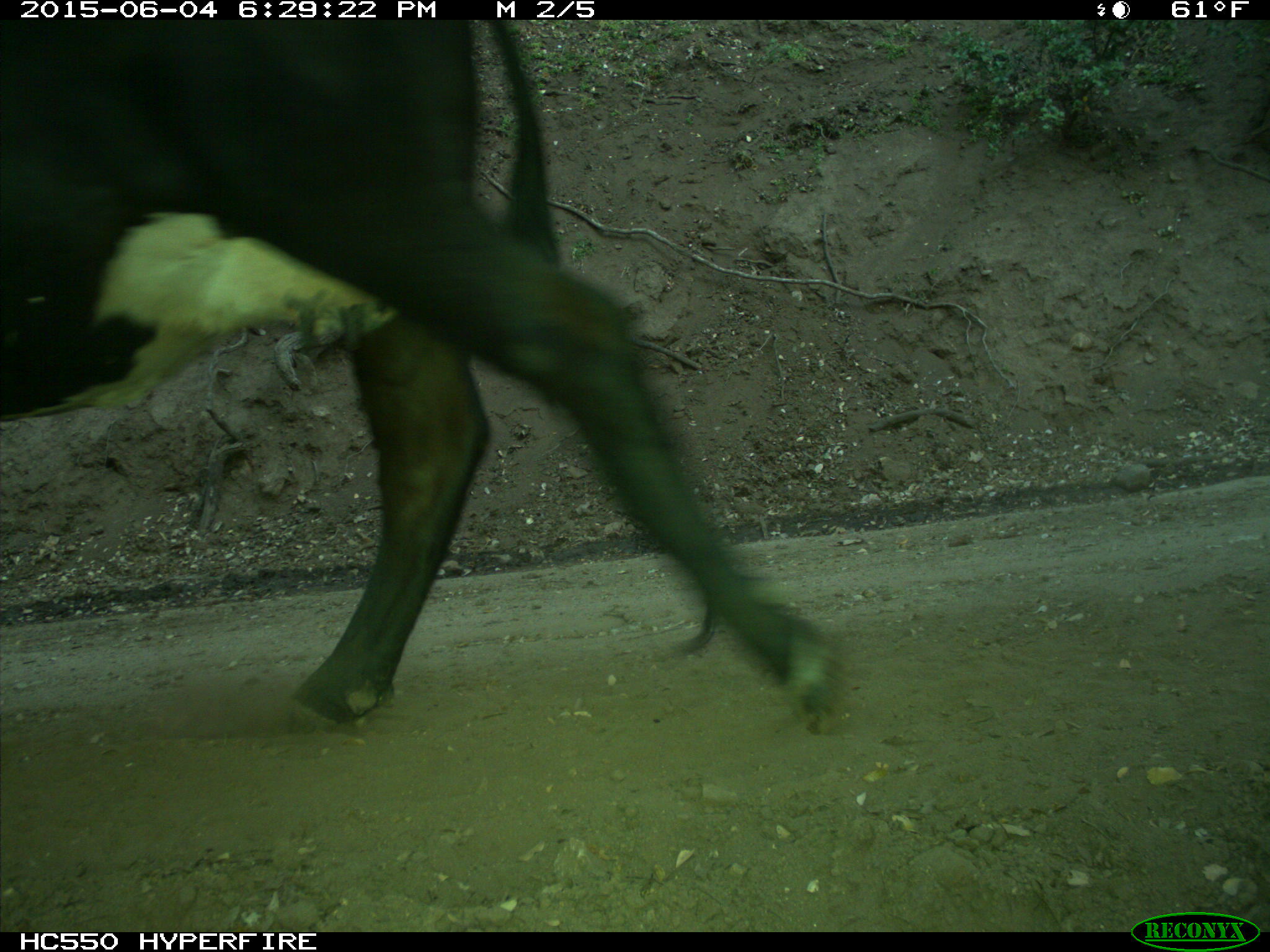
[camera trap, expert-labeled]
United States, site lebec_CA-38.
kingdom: Animalia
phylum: Chordata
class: Mammalia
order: Artiodactyla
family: Bovidae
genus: Bos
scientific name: Bos taurus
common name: domestic cow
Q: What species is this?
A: Bos taurus (domestic cow).